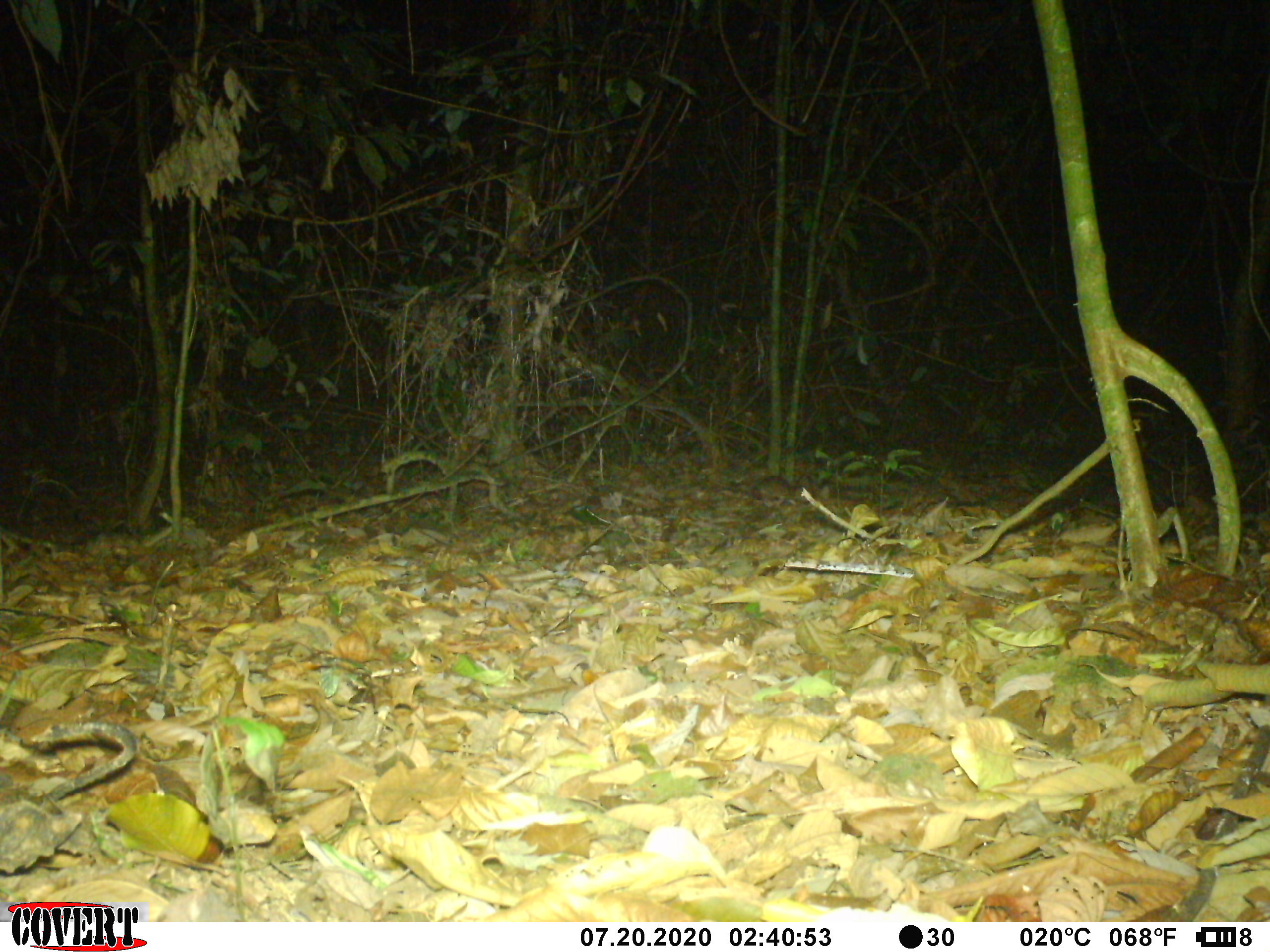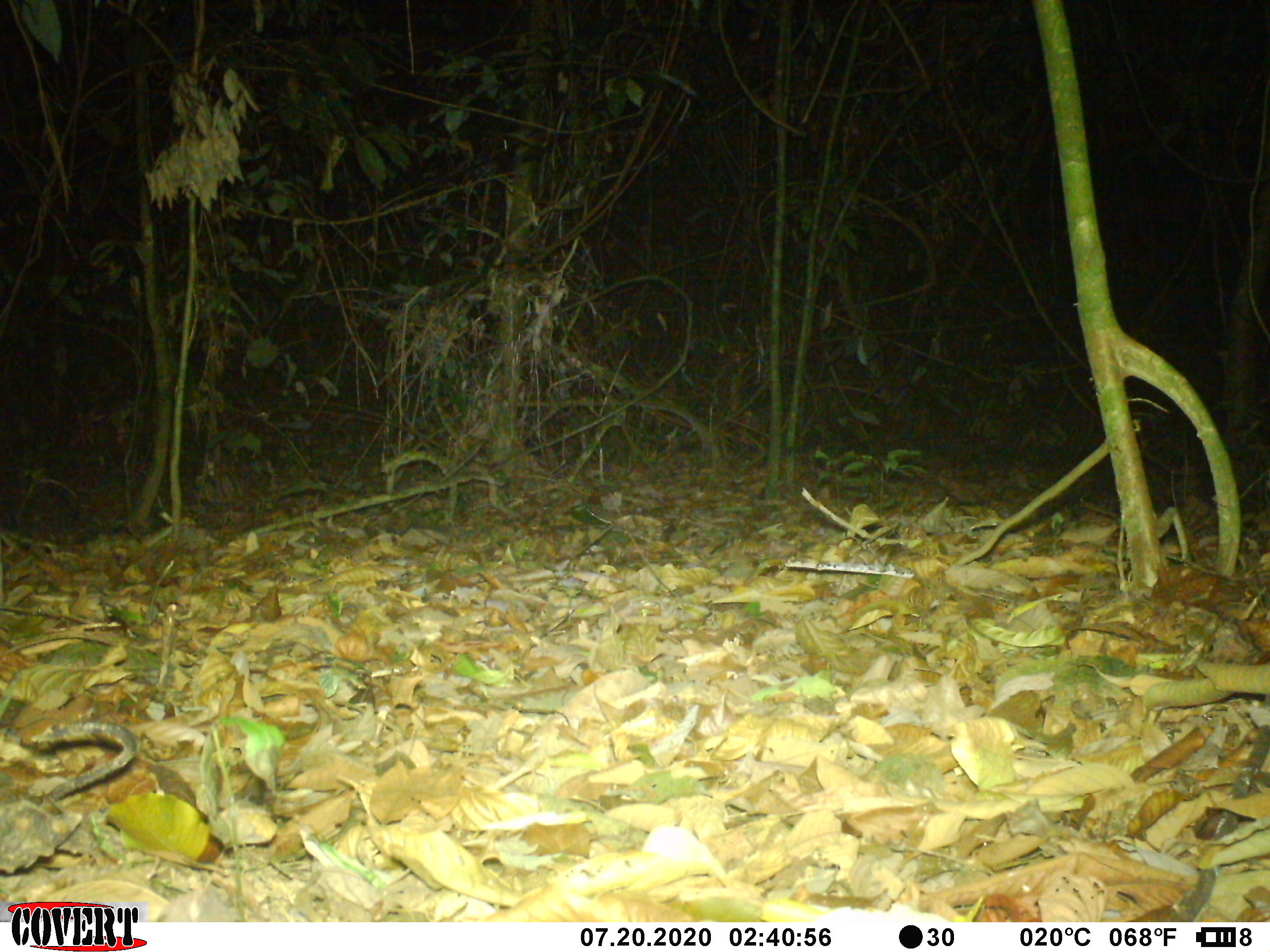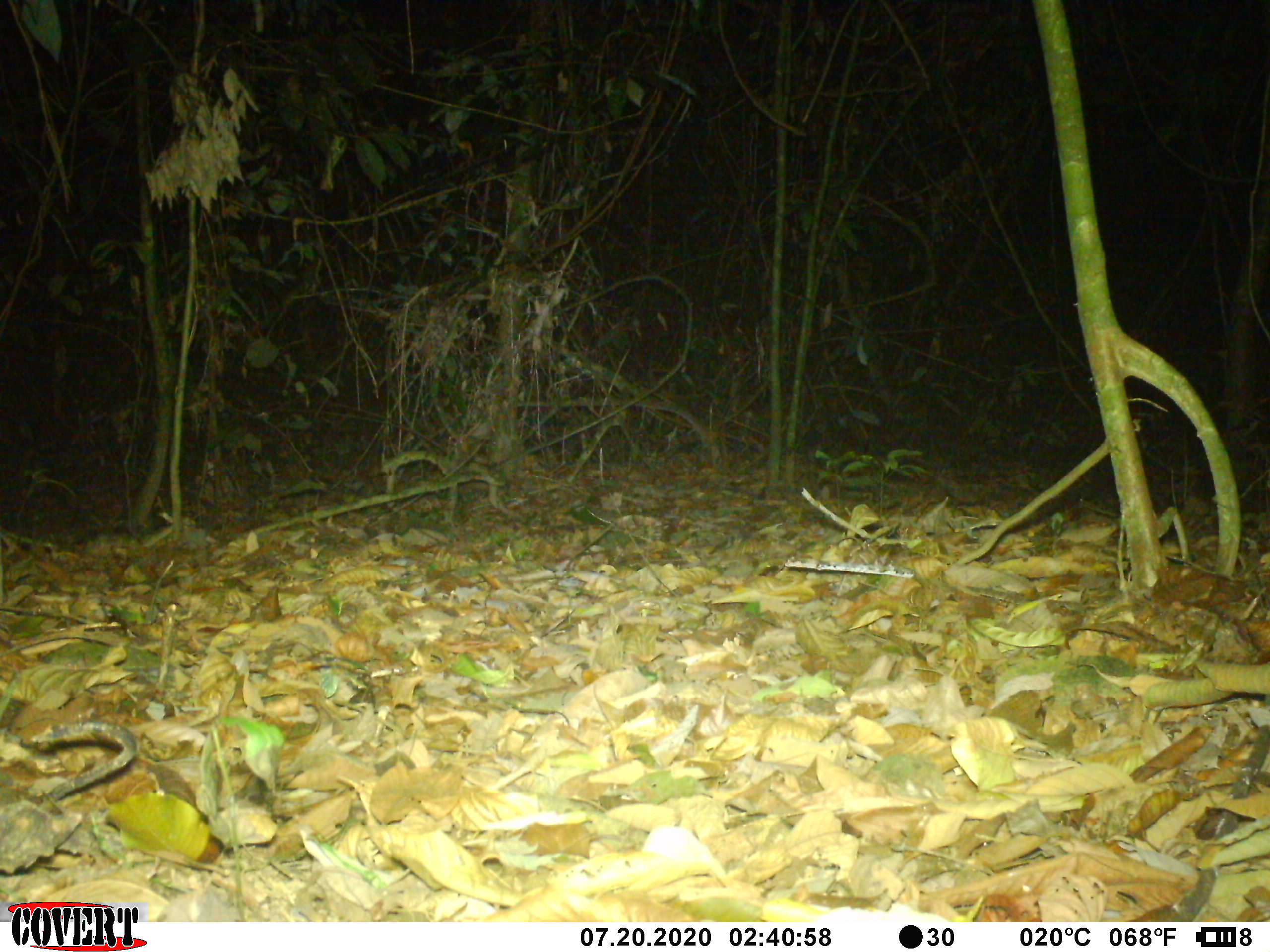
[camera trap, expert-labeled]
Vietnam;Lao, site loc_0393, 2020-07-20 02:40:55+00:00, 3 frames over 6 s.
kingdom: Animalia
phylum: Chordata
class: Mammalia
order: Rodentia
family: Muridae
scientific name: Muridae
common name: old-world mice and rats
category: unidentified murid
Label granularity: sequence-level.